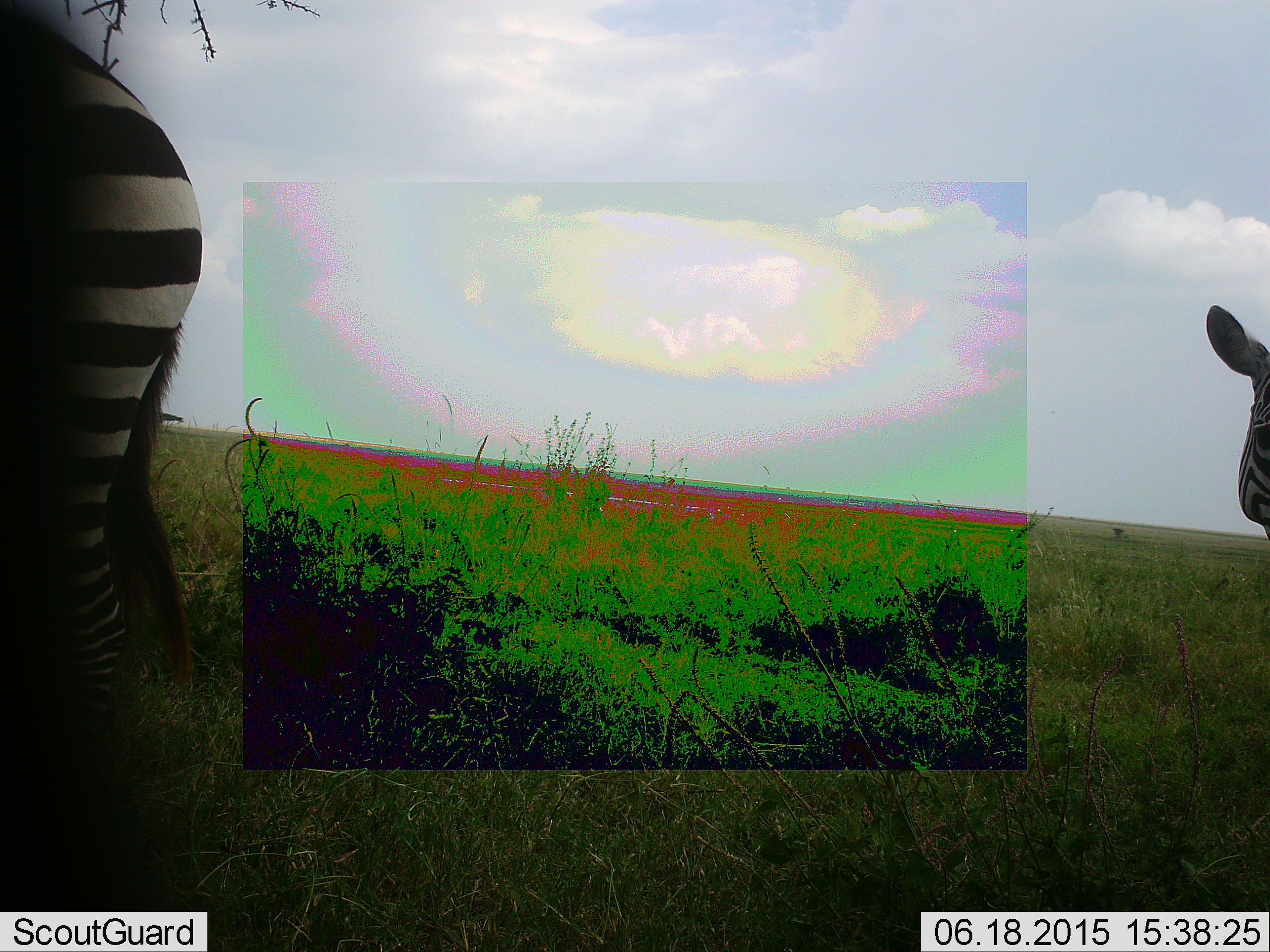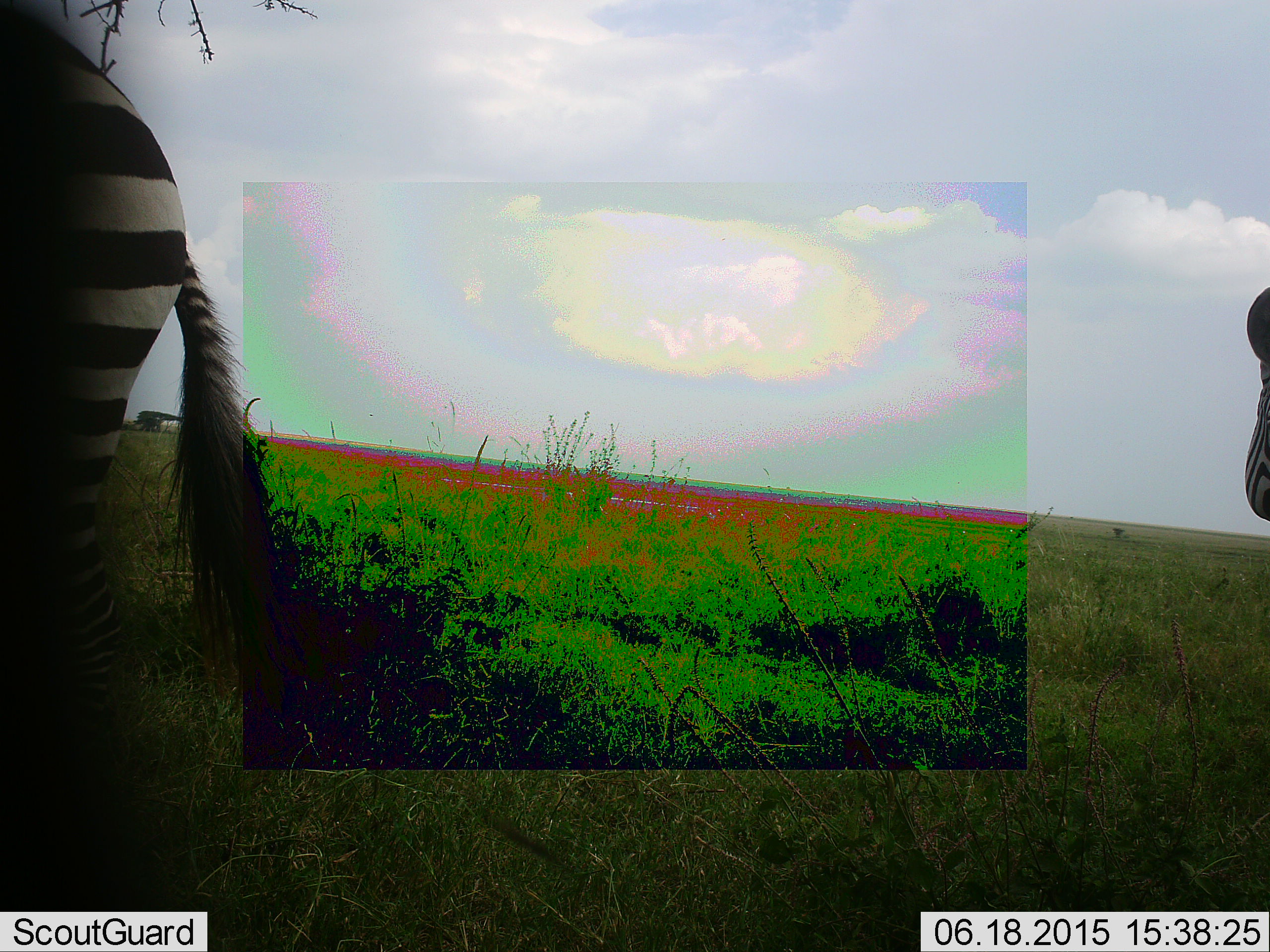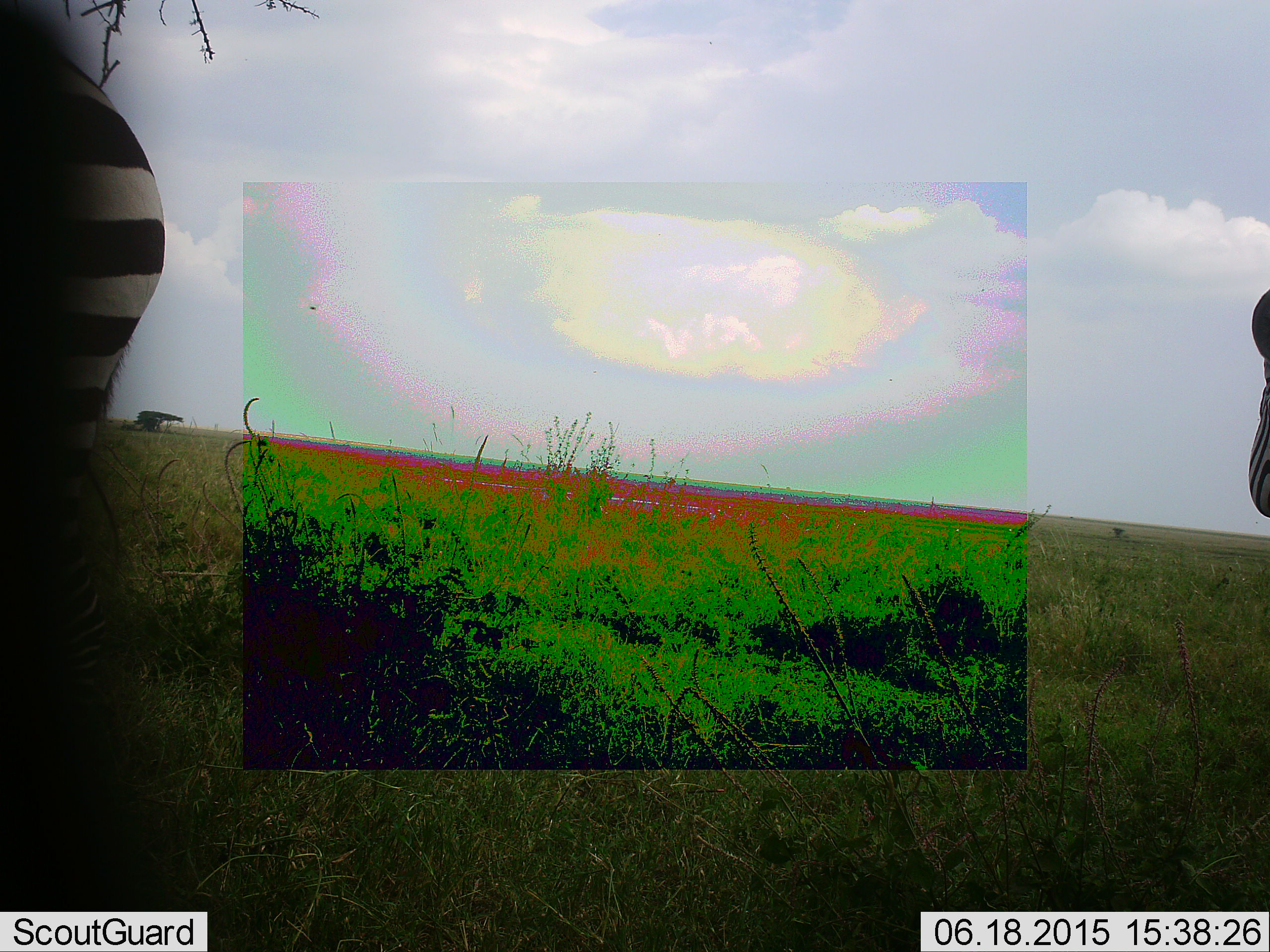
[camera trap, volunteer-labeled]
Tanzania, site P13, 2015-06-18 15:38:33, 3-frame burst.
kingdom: Animalia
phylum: Chordata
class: Mammalia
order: Perissodactyla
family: Equidae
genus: Equus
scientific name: Equus quagga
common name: plains zebra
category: zebra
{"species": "zebra (plains zebra) (Equus quagga)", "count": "2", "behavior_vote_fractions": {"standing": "90%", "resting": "0%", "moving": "10%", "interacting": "0%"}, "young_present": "0%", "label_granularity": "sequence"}